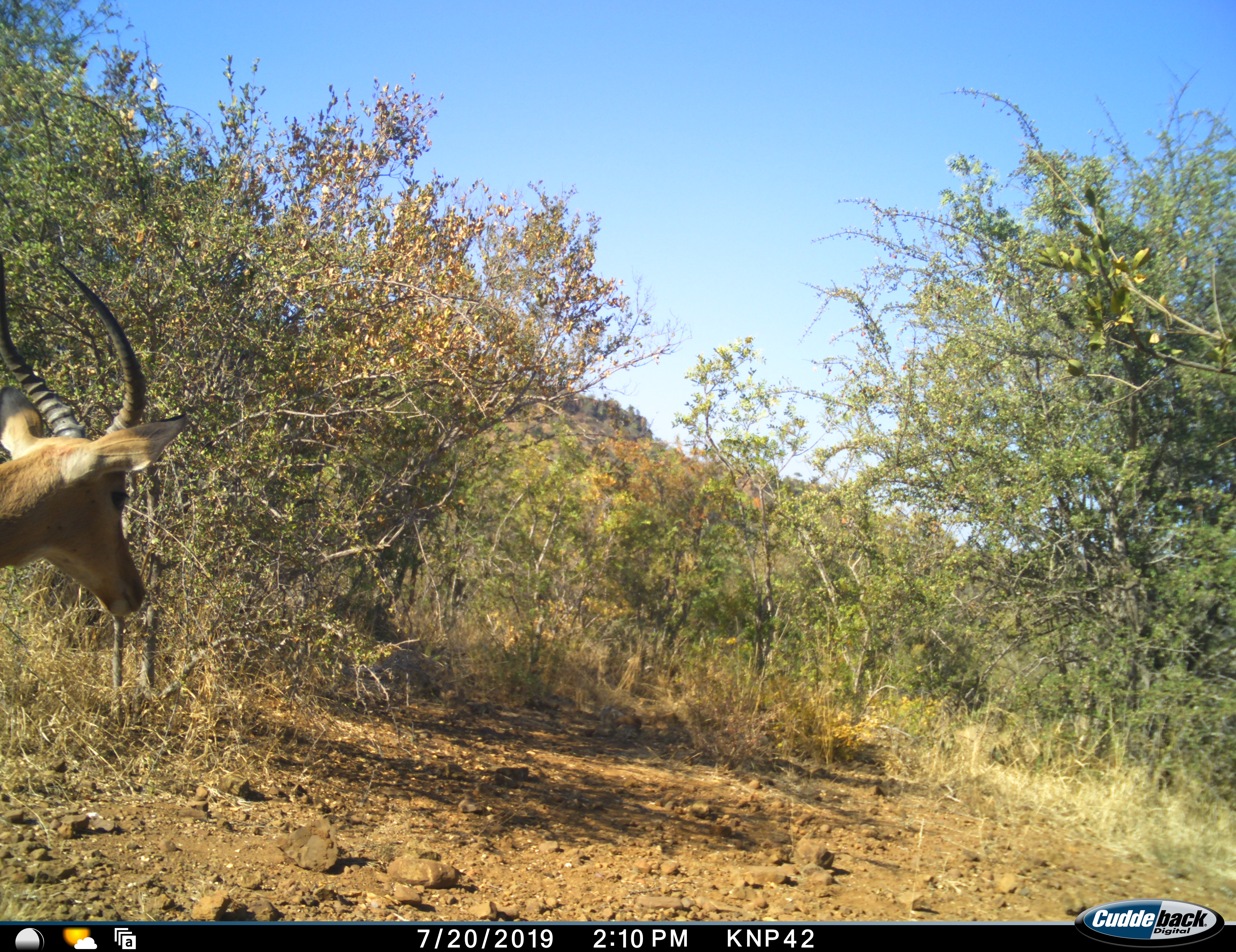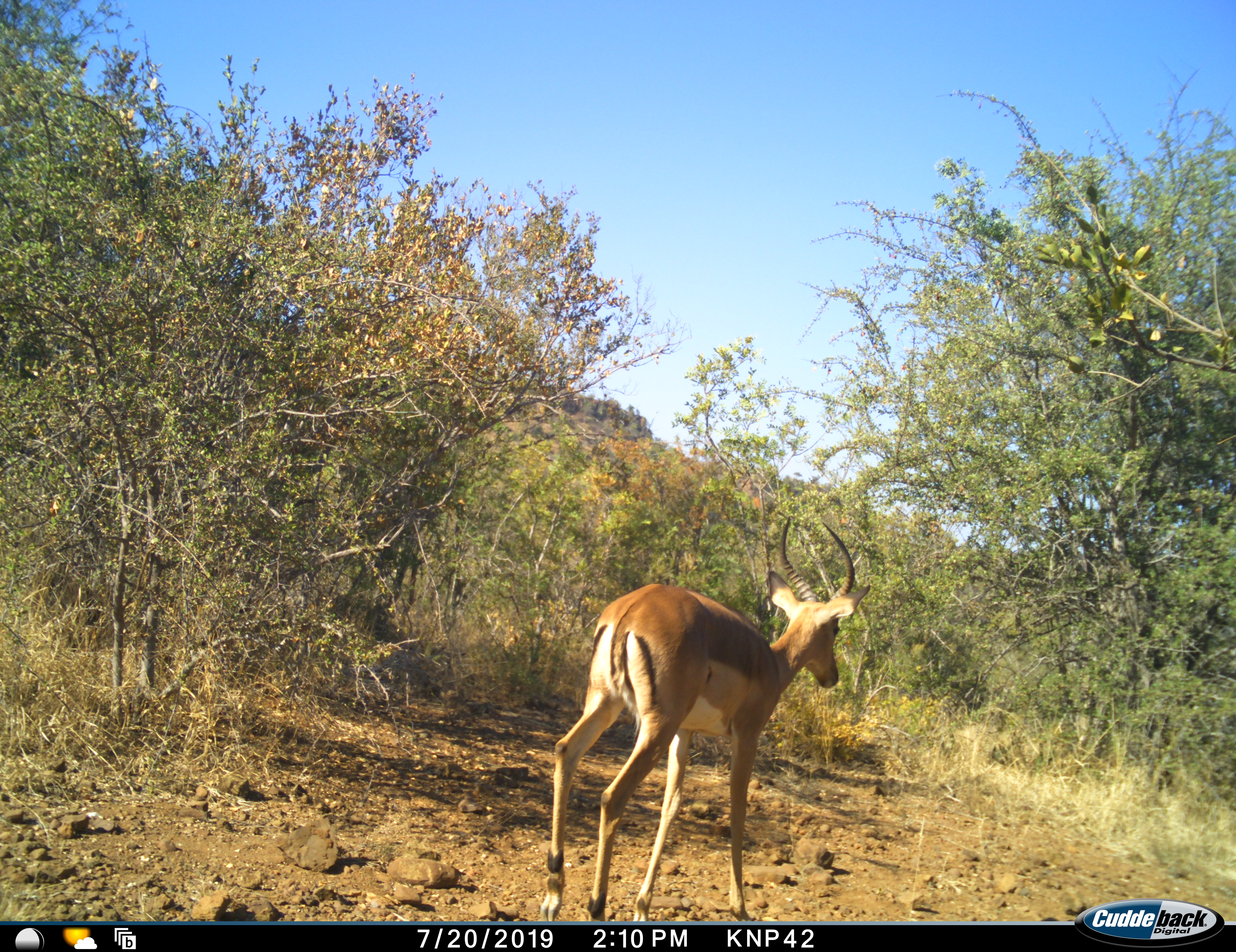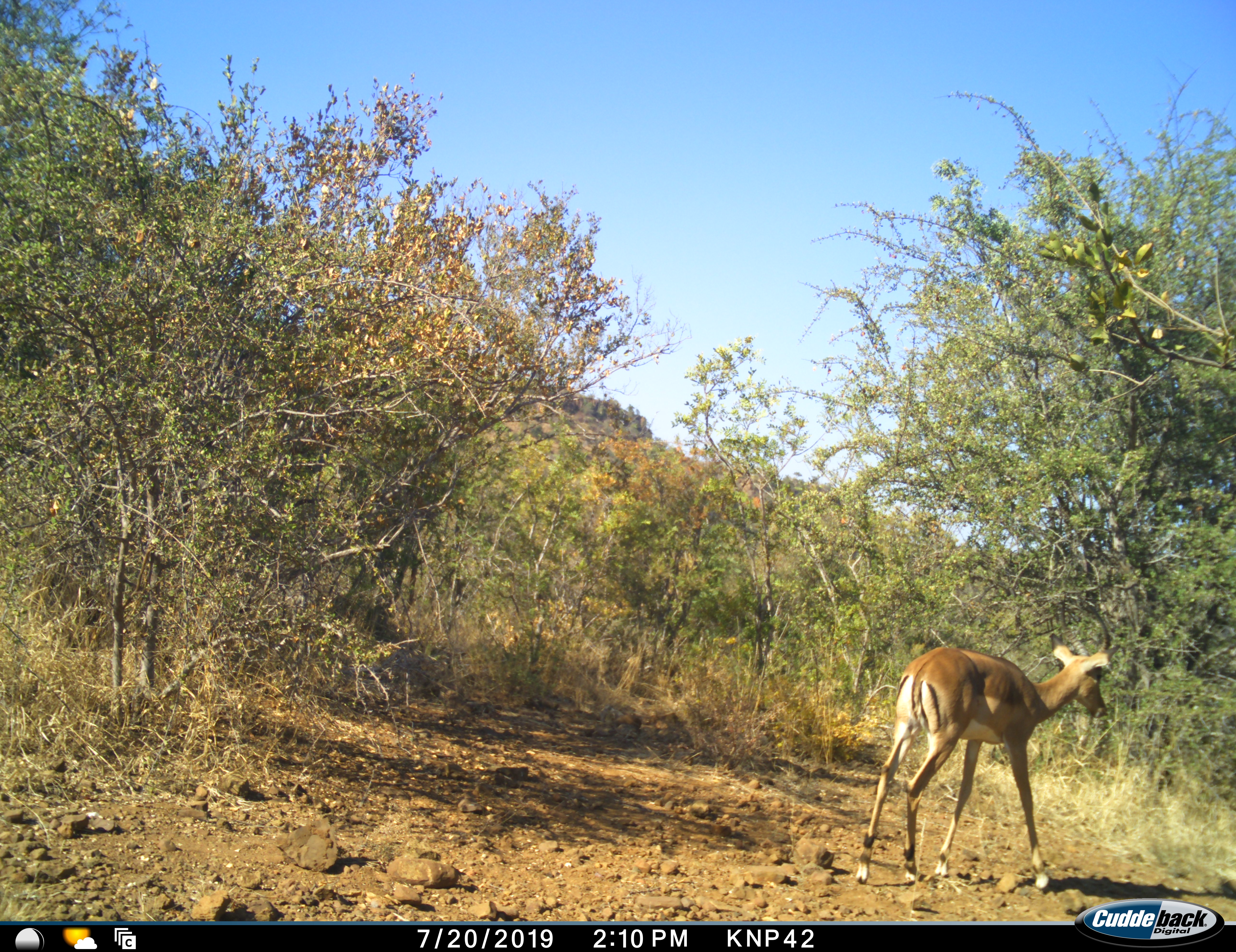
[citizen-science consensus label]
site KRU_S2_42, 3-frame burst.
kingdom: Animalia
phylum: Chordata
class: Mammalia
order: Artiodactyla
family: Bovidae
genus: Aepyceros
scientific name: Aepyceros melampus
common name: impala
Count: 1.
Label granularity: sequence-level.